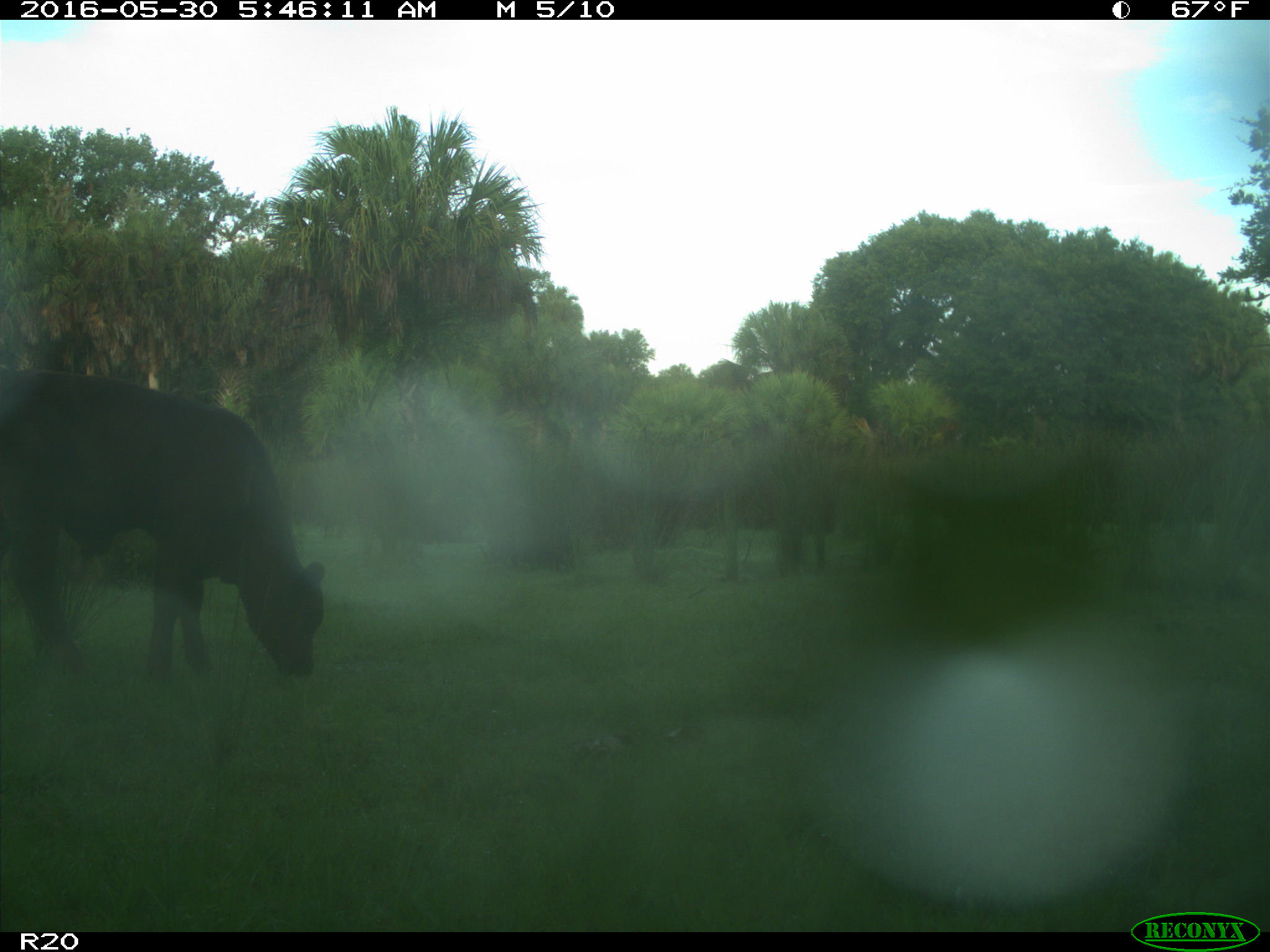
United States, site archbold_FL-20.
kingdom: Animalia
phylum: Chordata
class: Mammalia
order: Artiodactyla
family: Bovidae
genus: Bos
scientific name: Bos taurus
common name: domestic cow